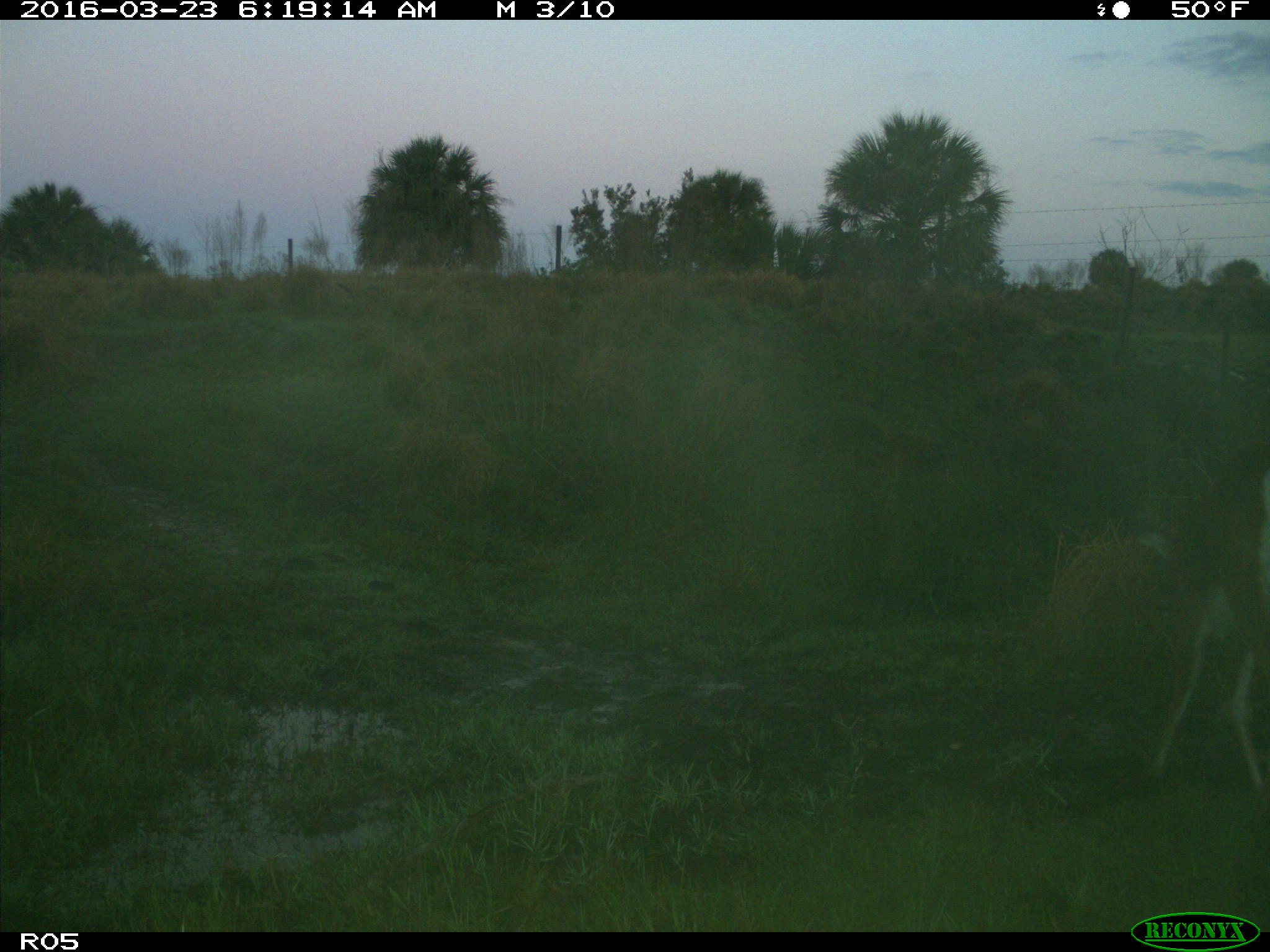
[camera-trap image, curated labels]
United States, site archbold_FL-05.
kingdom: Animalia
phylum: Chordata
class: Mammalia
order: Artiodactyla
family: Cervidae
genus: Odocoileus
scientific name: Odocoileus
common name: deer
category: unidentified deer